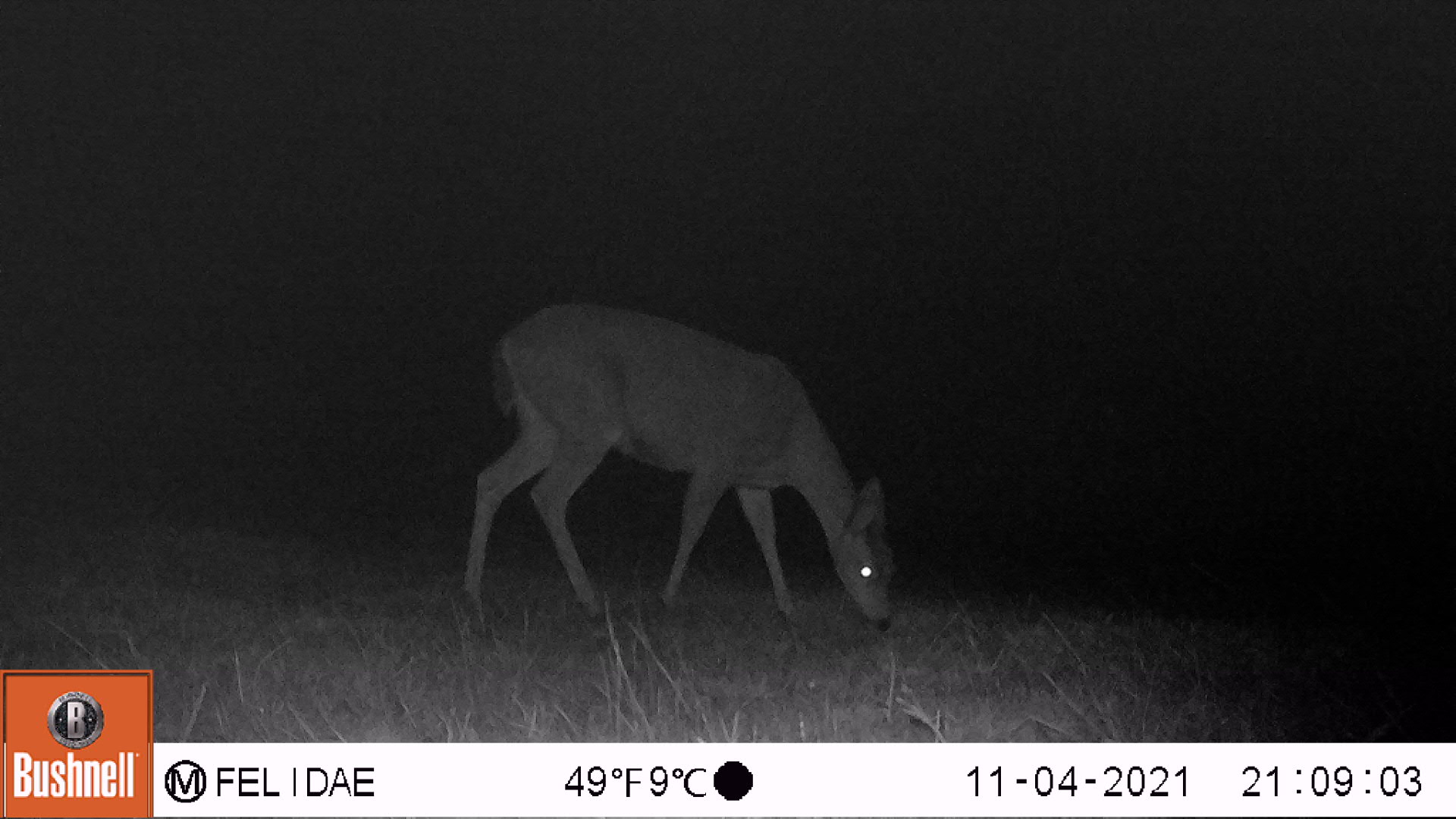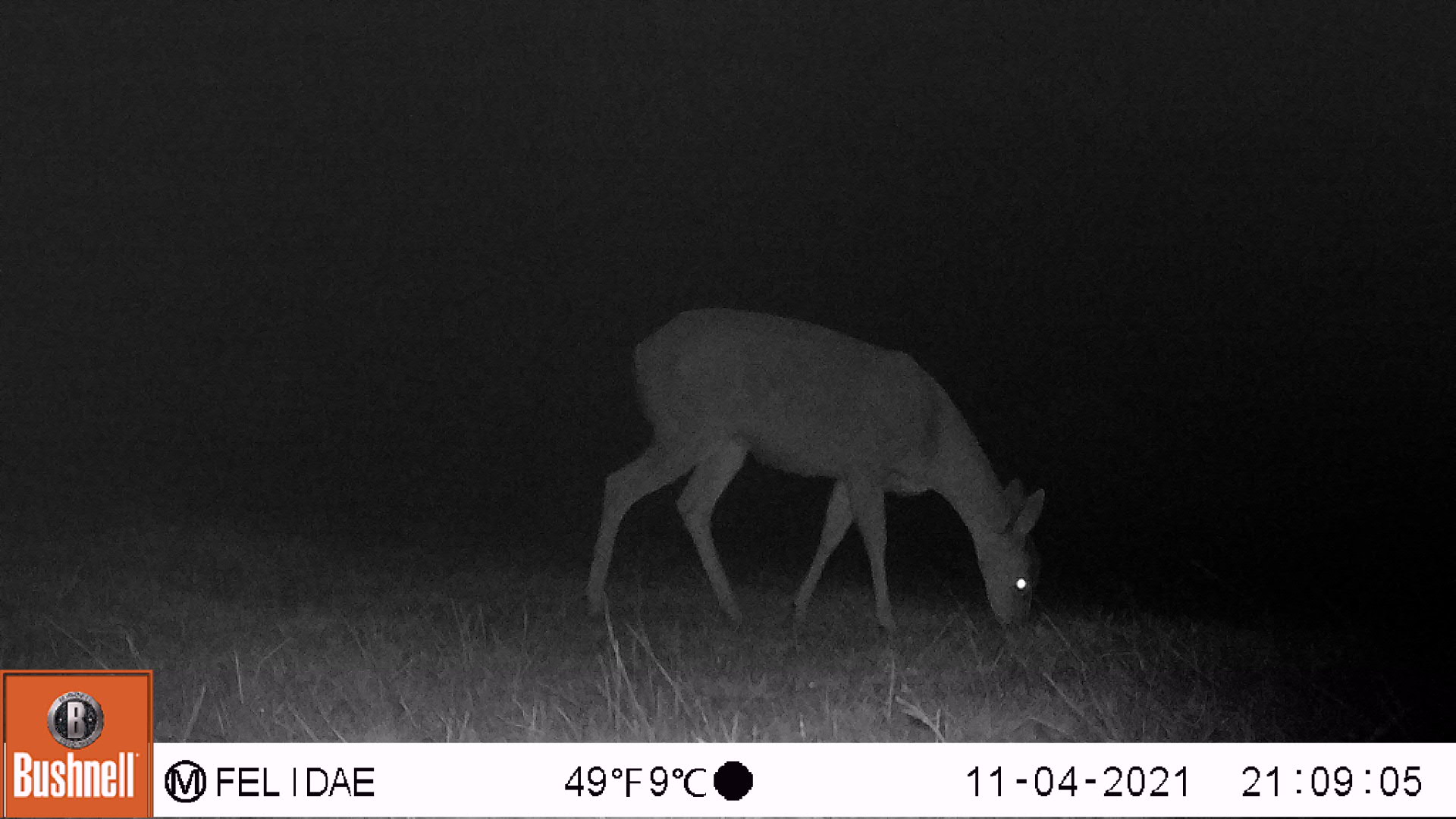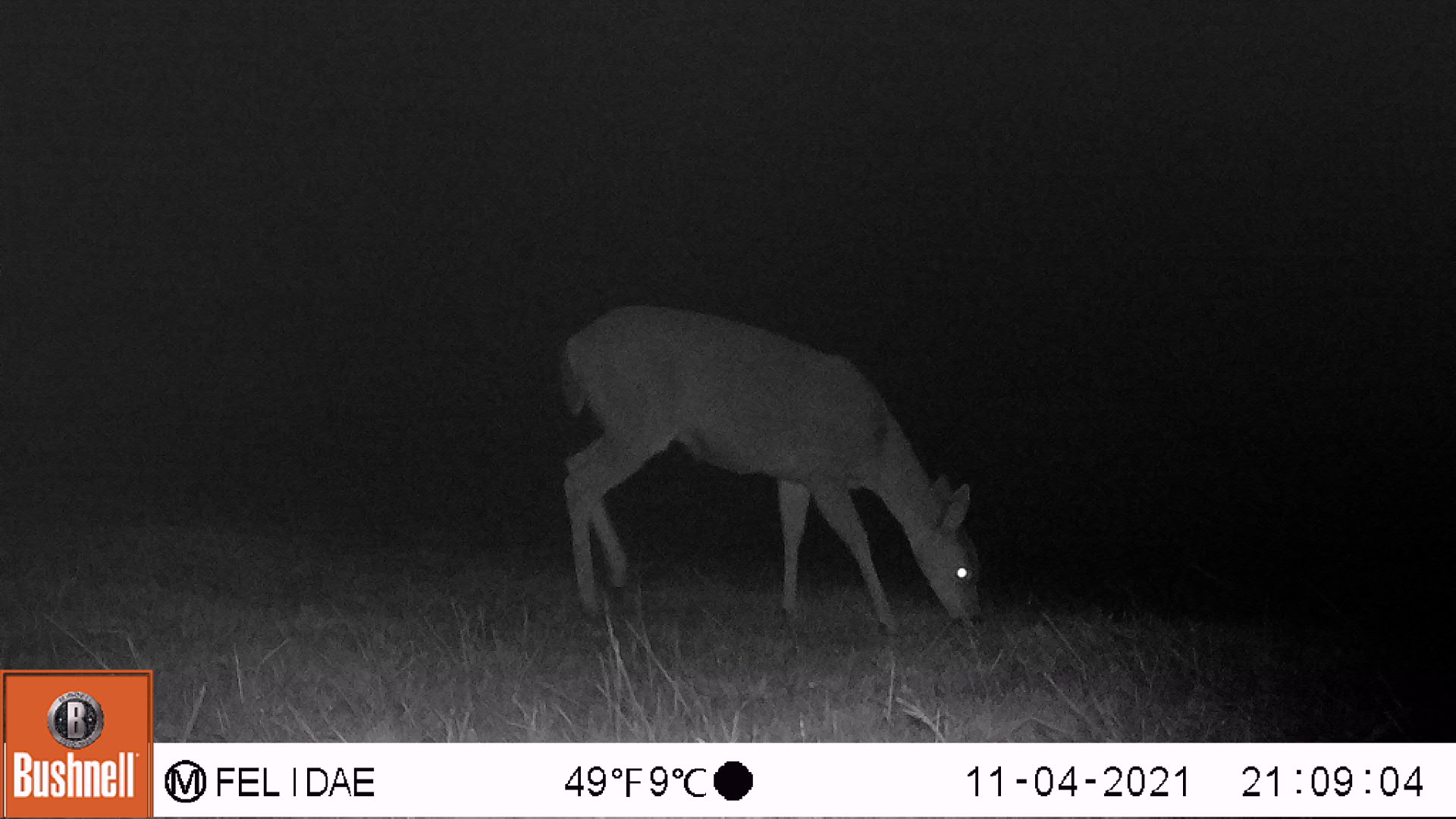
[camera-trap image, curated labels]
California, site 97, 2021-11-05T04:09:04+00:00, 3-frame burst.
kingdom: Animalia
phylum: Chordata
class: Mammalia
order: Artiodactyla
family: Cervidae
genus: Odocoileus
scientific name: Odocoileus hemionus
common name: mule deer